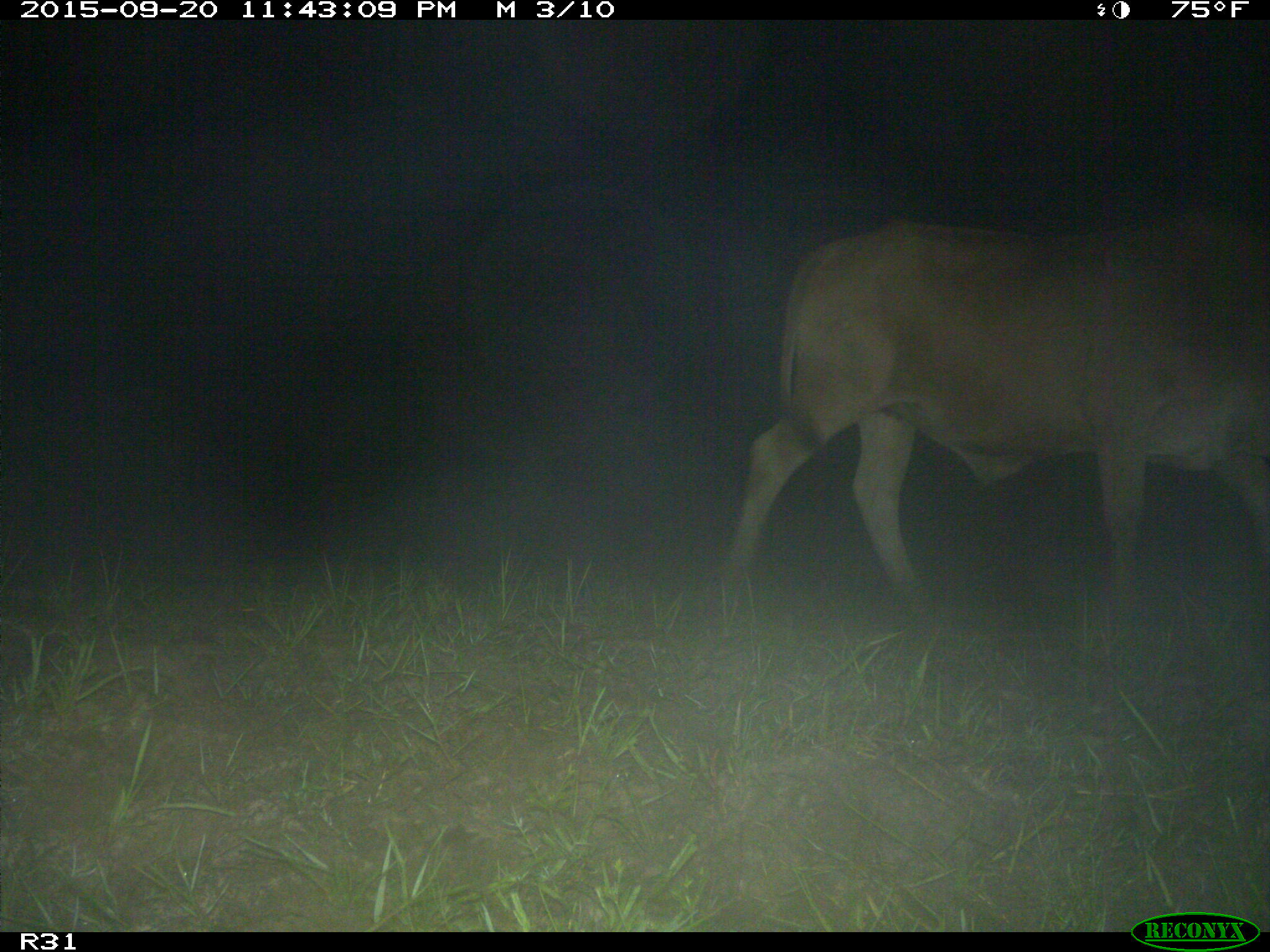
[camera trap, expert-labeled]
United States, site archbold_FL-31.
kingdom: Animalia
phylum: Chordata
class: Mammalia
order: Artiodactyla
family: Bovidae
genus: Bos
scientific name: Bos taurus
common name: domestic cow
Bos taurus (domestic cow).